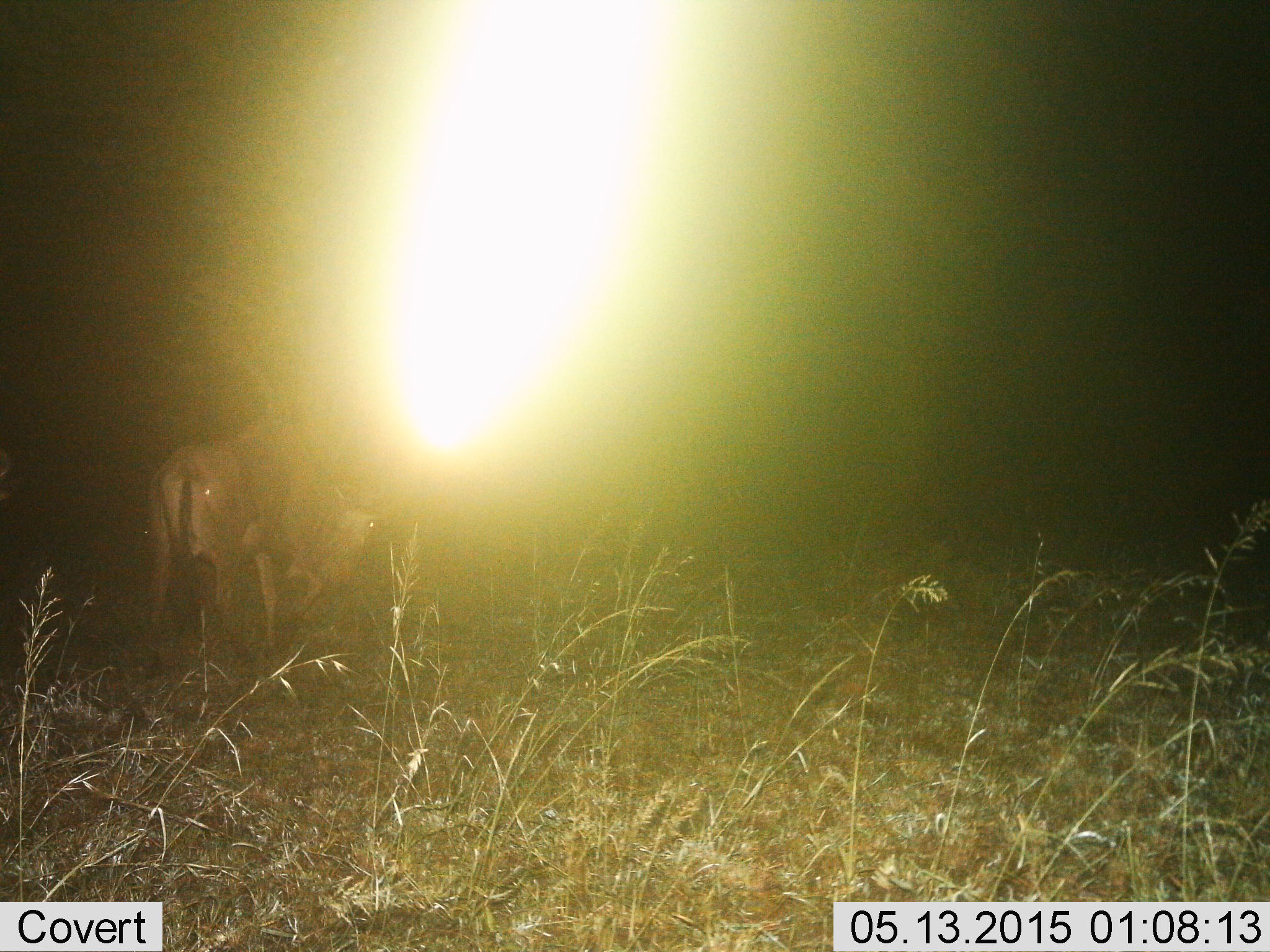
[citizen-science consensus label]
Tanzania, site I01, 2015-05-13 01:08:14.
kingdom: Animalia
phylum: Chordata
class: Mammalia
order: Artiodactyla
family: Bovidae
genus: Connochaetes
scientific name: Connochaetes taurinus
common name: blue wildebeest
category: wildebeest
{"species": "wildebeest (blue wildebeest) (Connochaetes taurinus)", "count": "1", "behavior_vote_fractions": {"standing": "40%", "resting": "0%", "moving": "50%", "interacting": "0%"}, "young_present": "0%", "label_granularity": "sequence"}